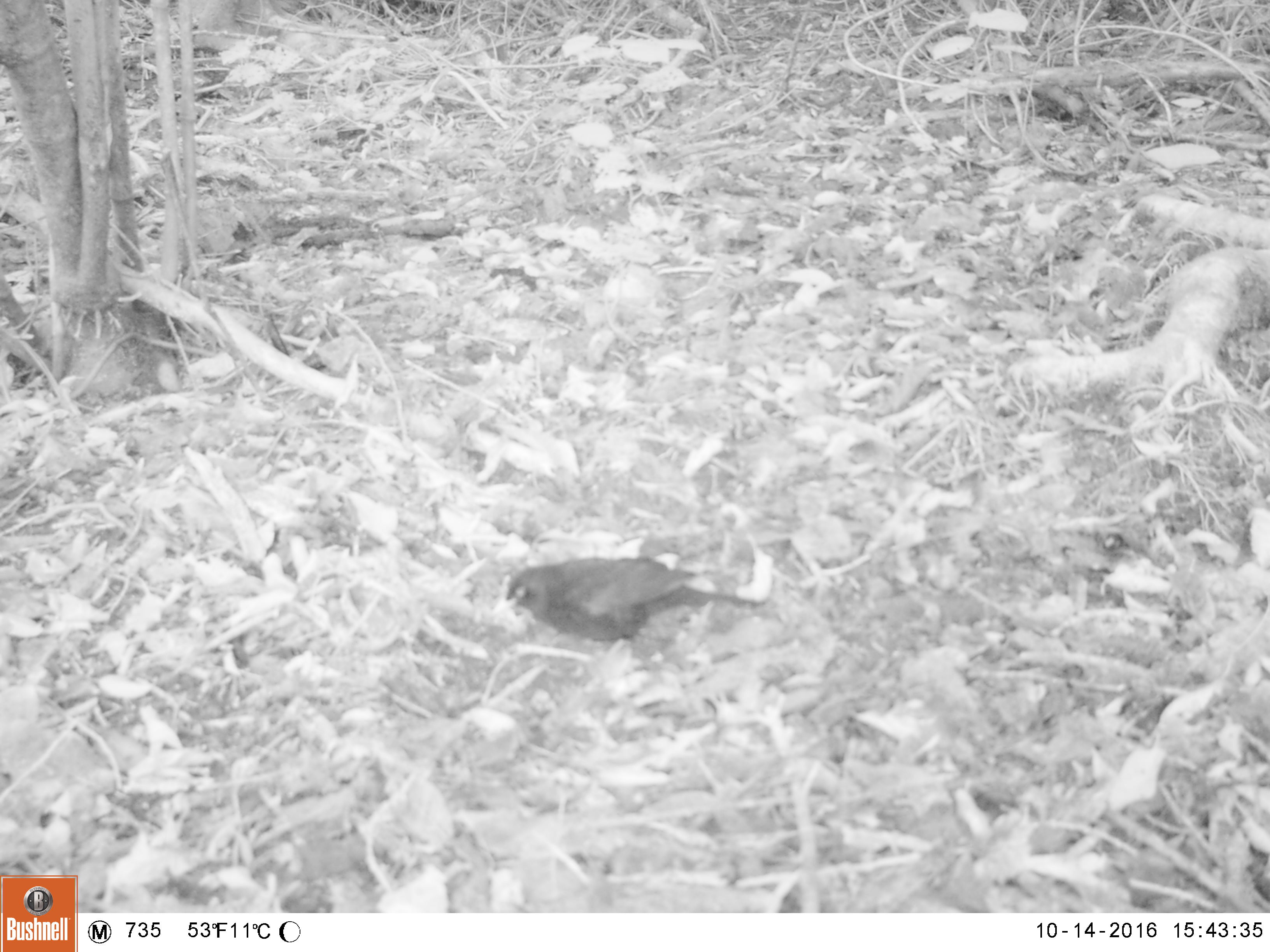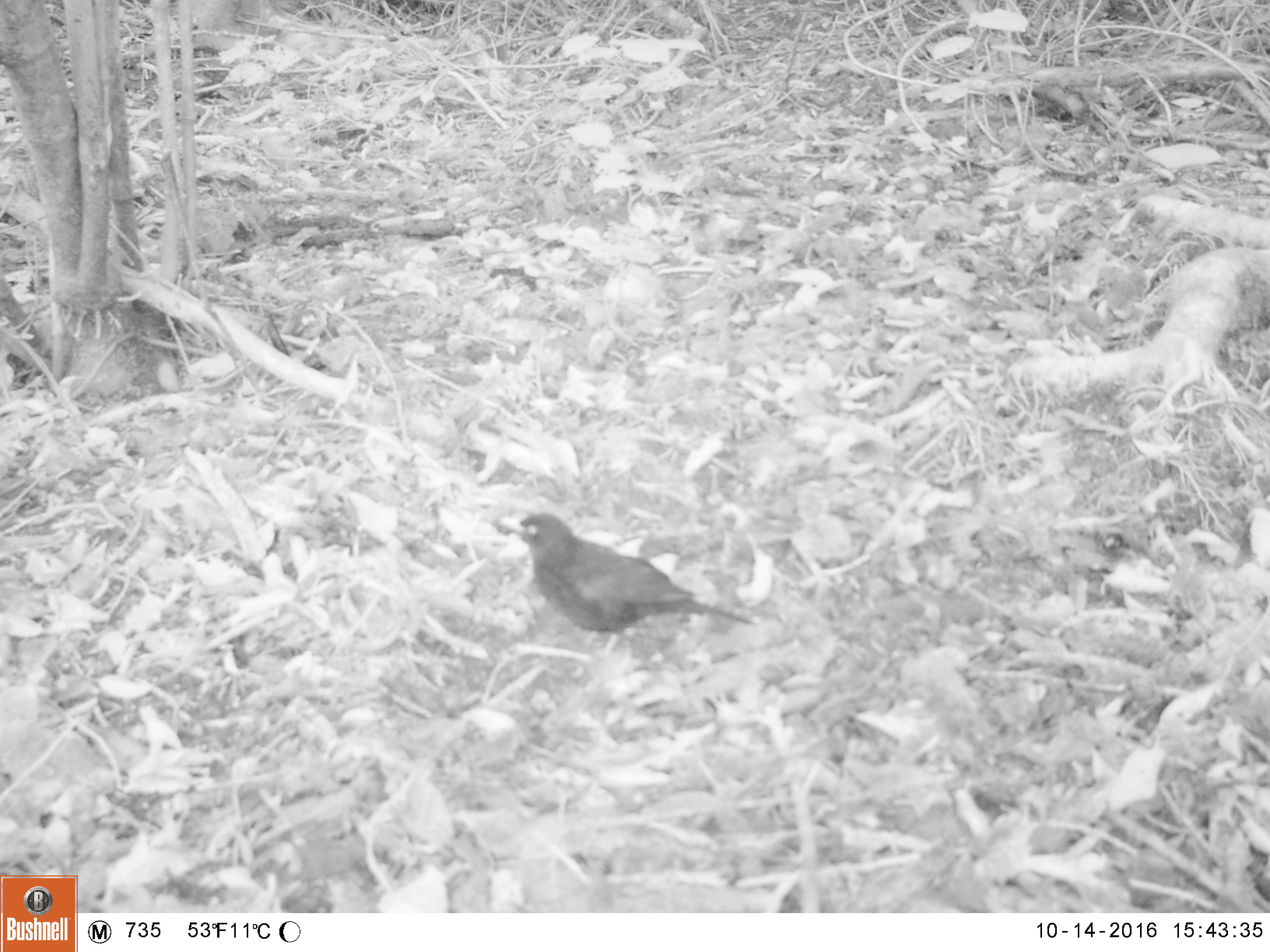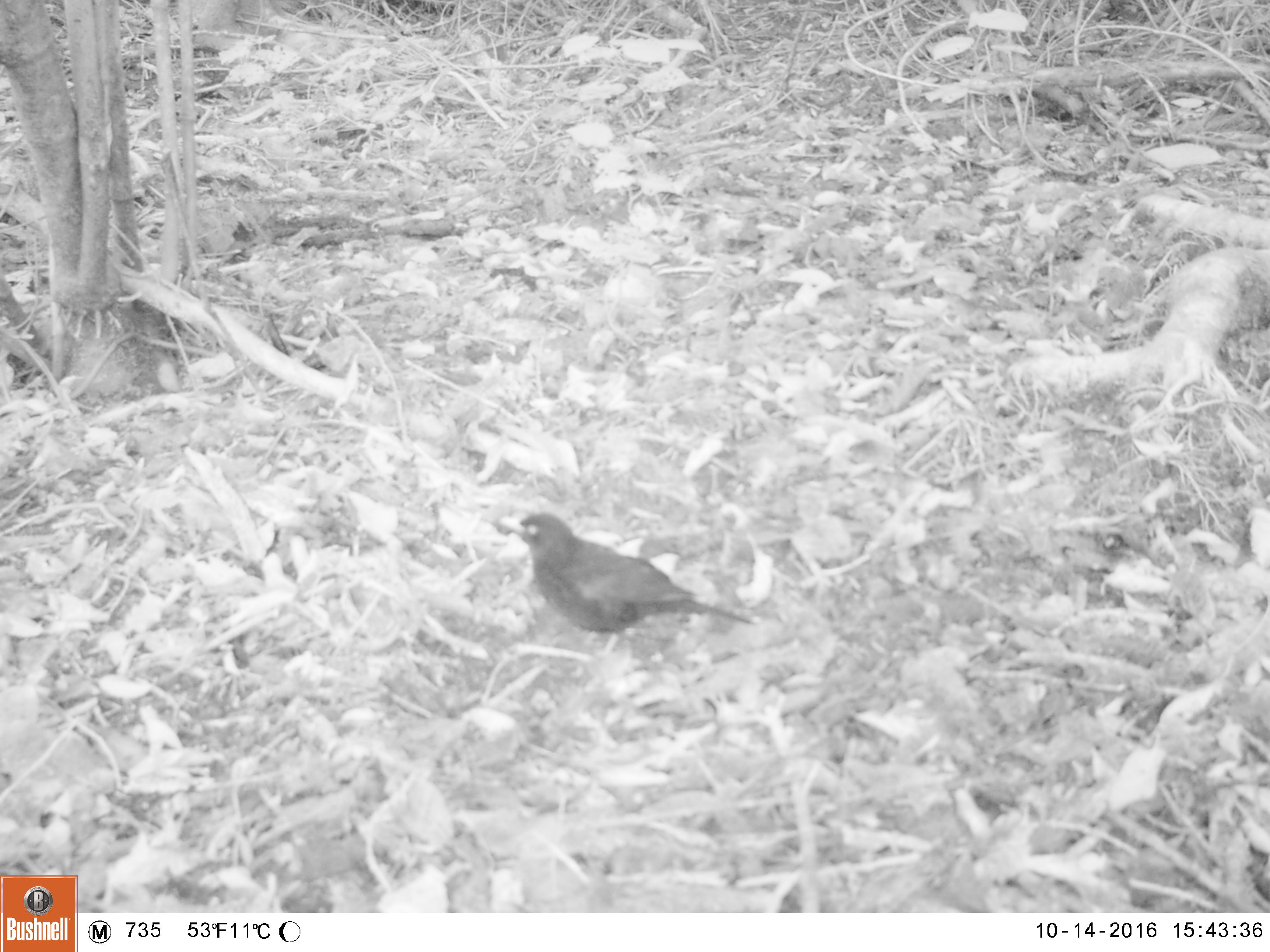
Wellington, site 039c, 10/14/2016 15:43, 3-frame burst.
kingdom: Animalia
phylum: Chordata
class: Aves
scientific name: Aves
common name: bird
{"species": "bird (Aves)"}